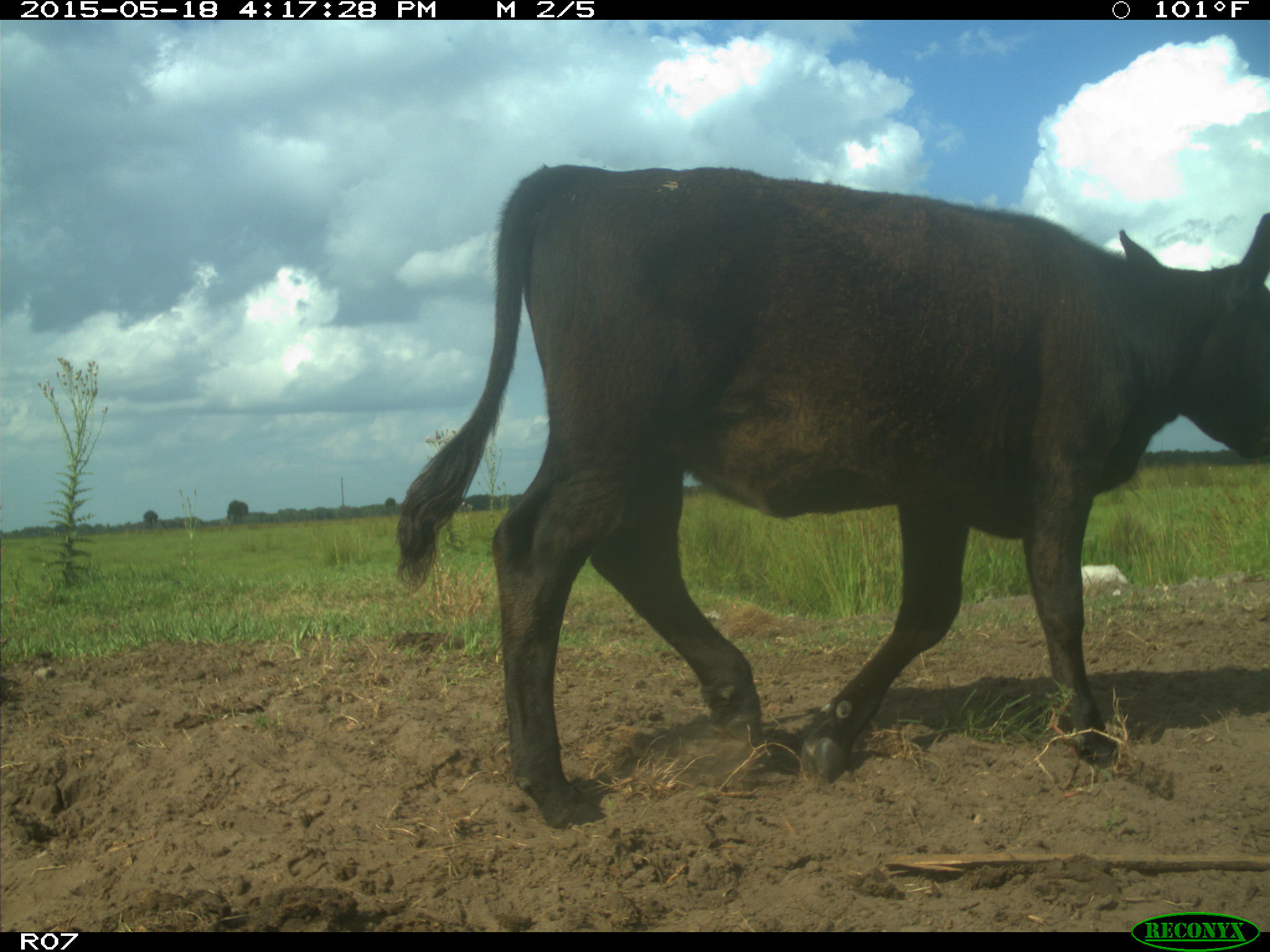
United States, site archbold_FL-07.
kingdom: Animalia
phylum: Chordata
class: Mammalia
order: Artiodactyla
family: Bovidae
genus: Bos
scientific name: Bos taurus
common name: domestic cow